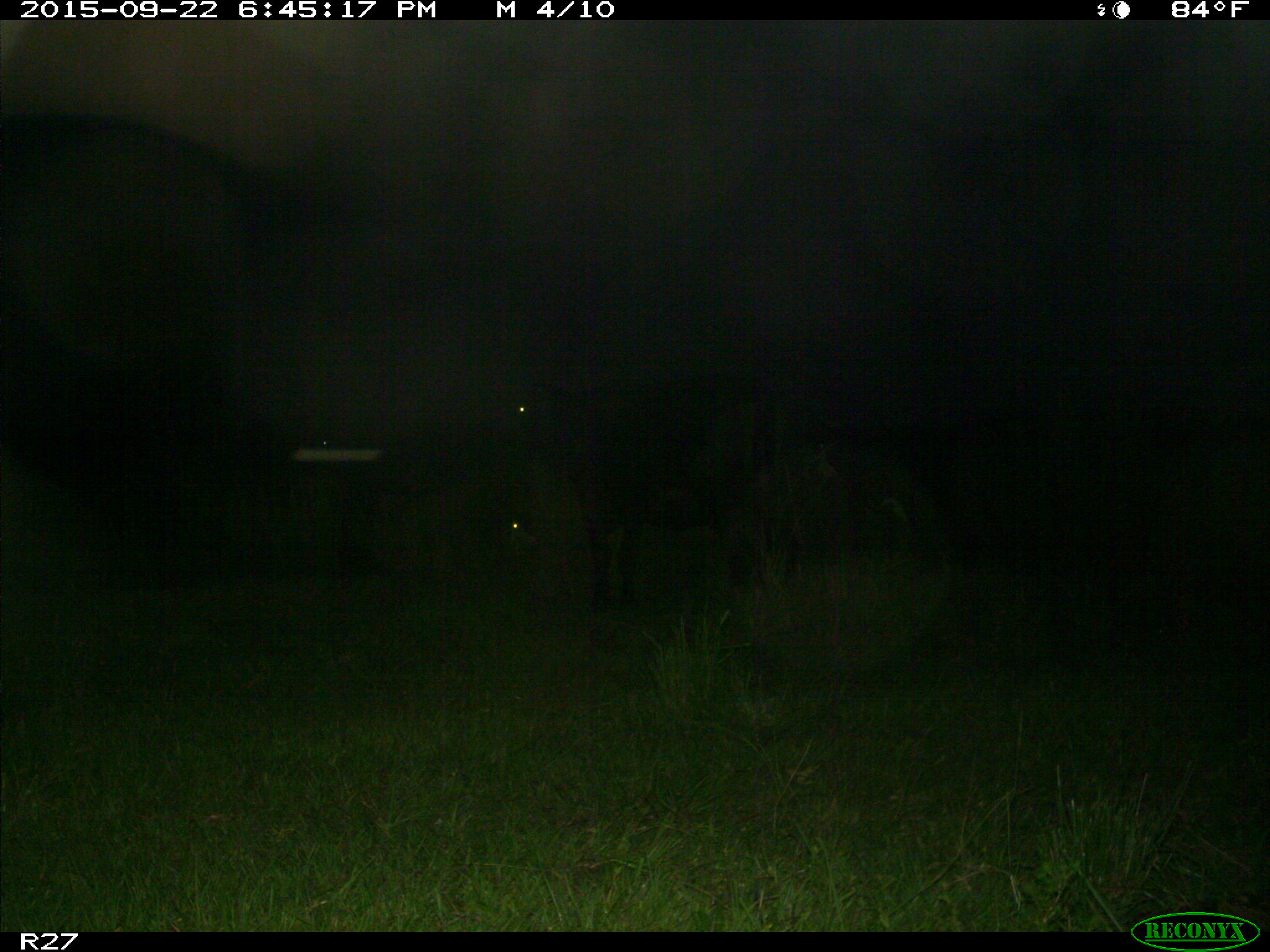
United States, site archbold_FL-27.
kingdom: Animalia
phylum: Chordata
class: Mammalia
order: Artiodactyla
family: Bovidae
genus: Bos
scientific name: Bos taurus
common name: domestic cow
Bos taurus (domestic cow).